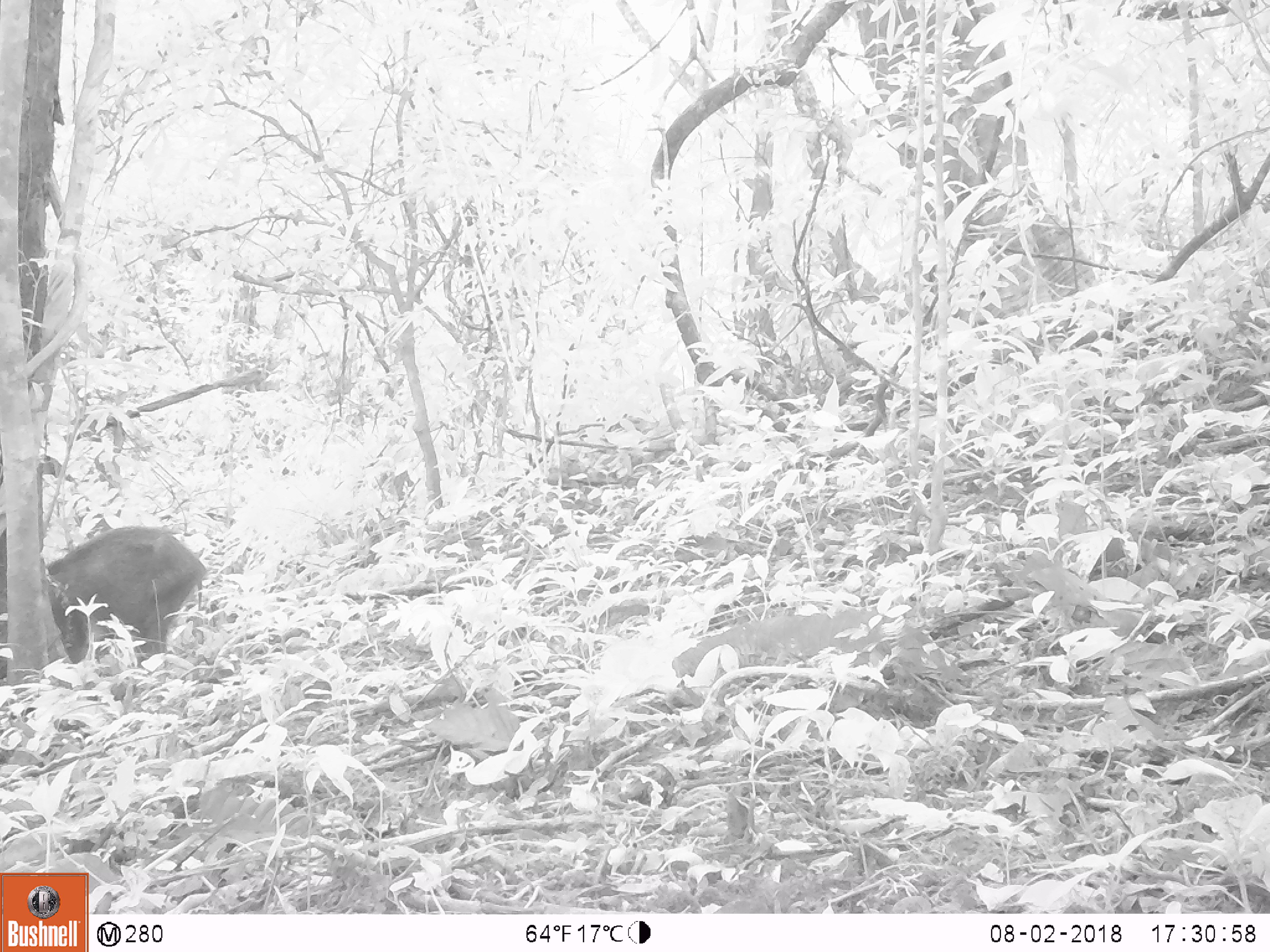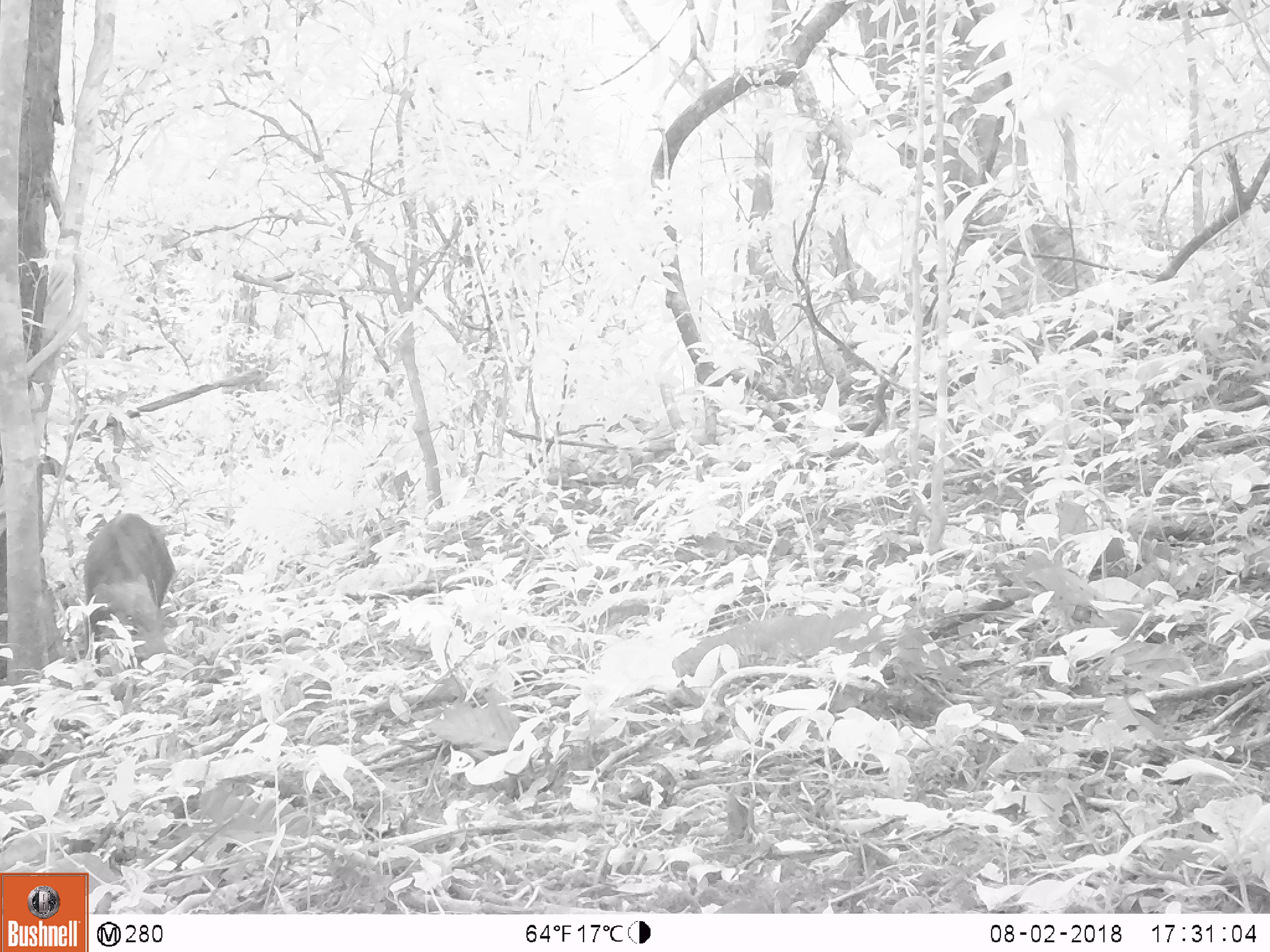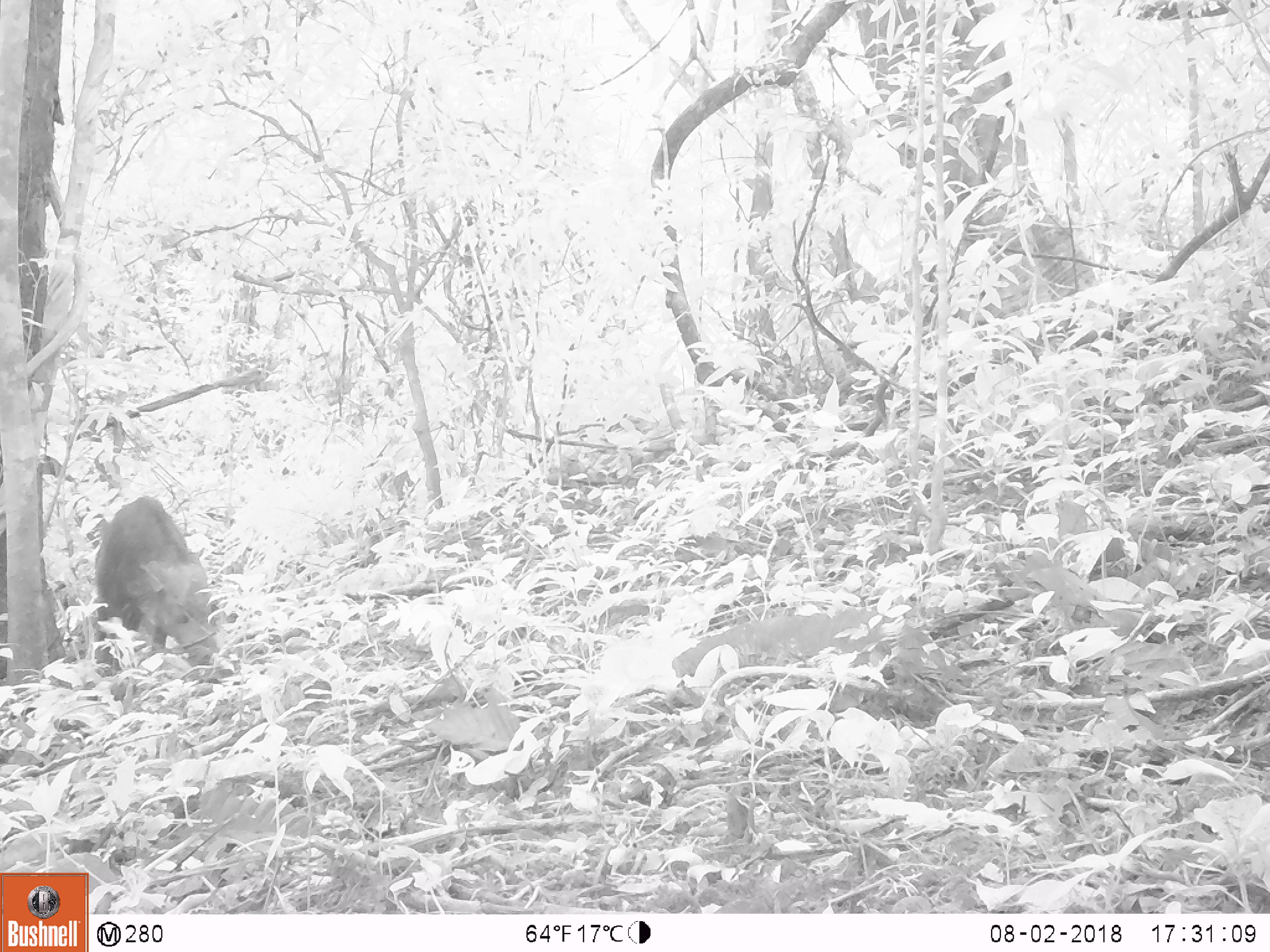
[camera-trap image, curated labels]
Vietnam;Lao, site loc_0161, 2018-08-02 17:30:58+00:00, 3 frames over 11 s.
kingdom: Animalia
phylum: Chordata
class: Mammalia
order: Artiodactyla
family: Suidae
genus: Sus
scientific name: Sus scrofa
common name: eurasian wild pig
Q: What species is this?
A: Eurasian wild pig (Sus scrofa).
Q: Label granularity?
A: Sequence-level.